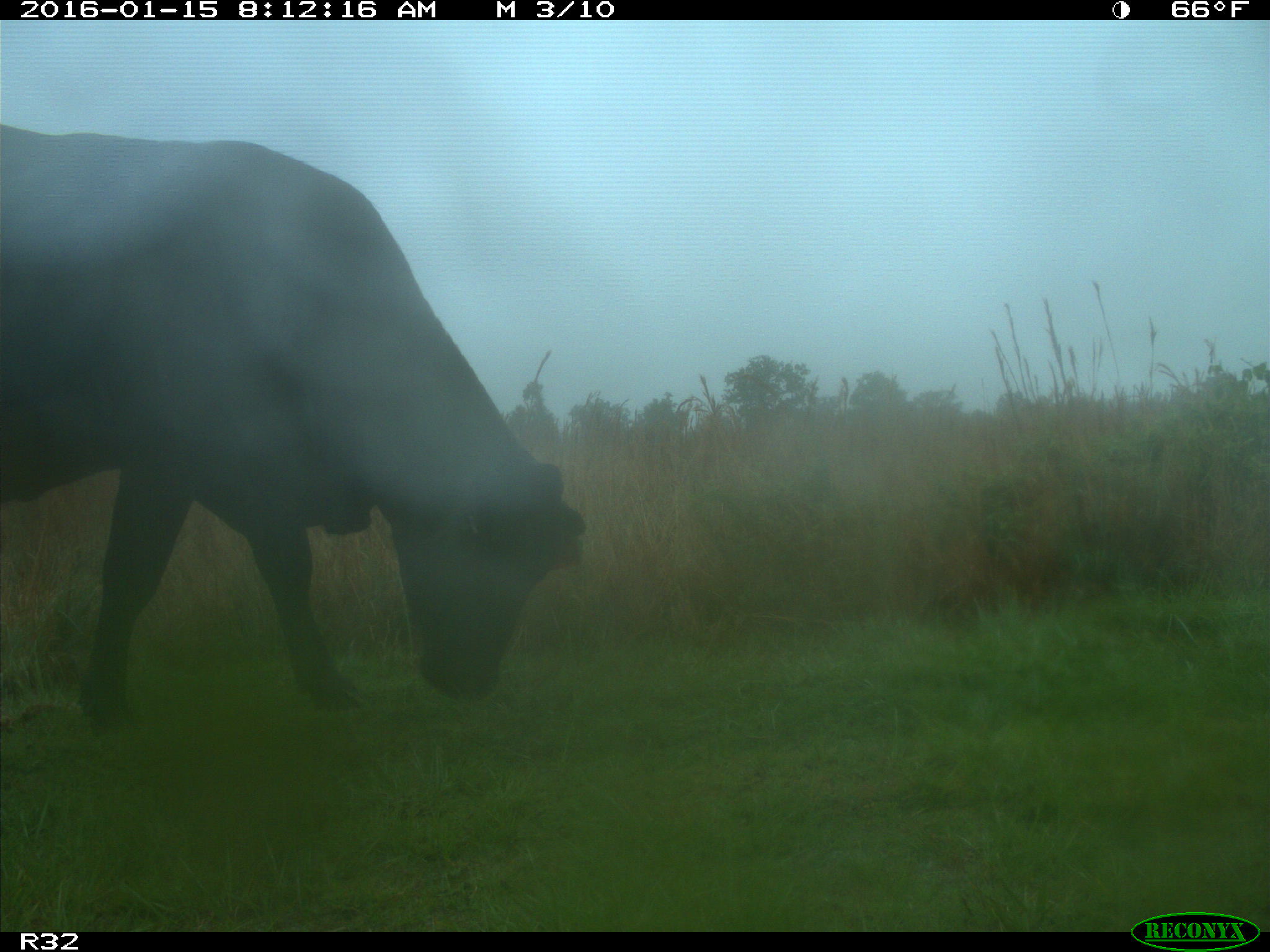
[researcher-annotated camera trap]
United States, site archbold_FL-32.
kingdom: Animalia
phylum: Chordata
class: Mammalia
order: Artiodactyla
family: Bovidae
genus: Bos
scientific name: Bos taurus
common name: domestic cow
Bos taurus (domestic cow).